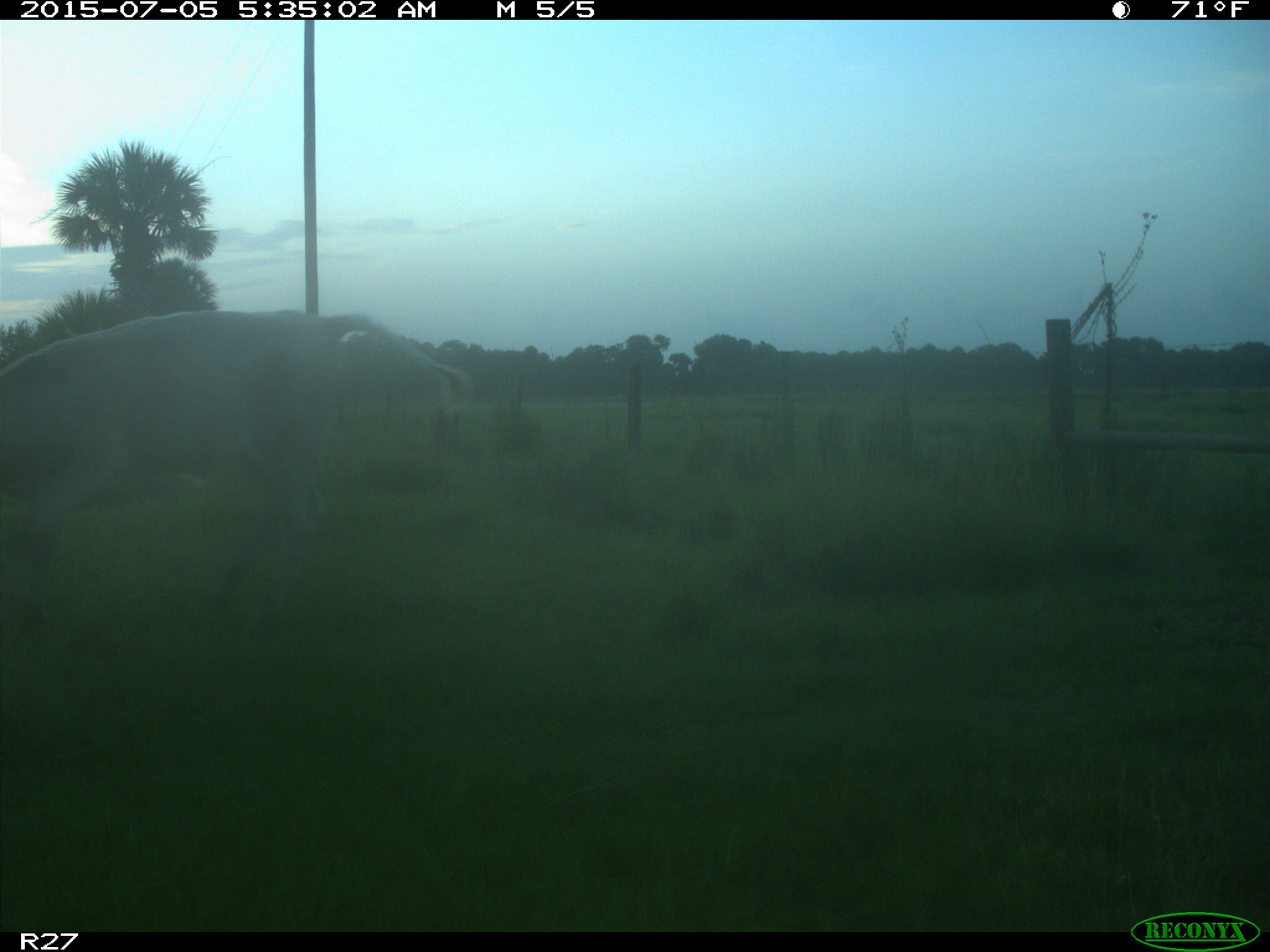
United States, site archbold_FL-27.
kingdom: Animalia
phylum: Chordata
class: Mammalia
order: Artiodactyla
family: Bovidae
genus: Bos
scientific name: Bos taurus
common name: domestic cow